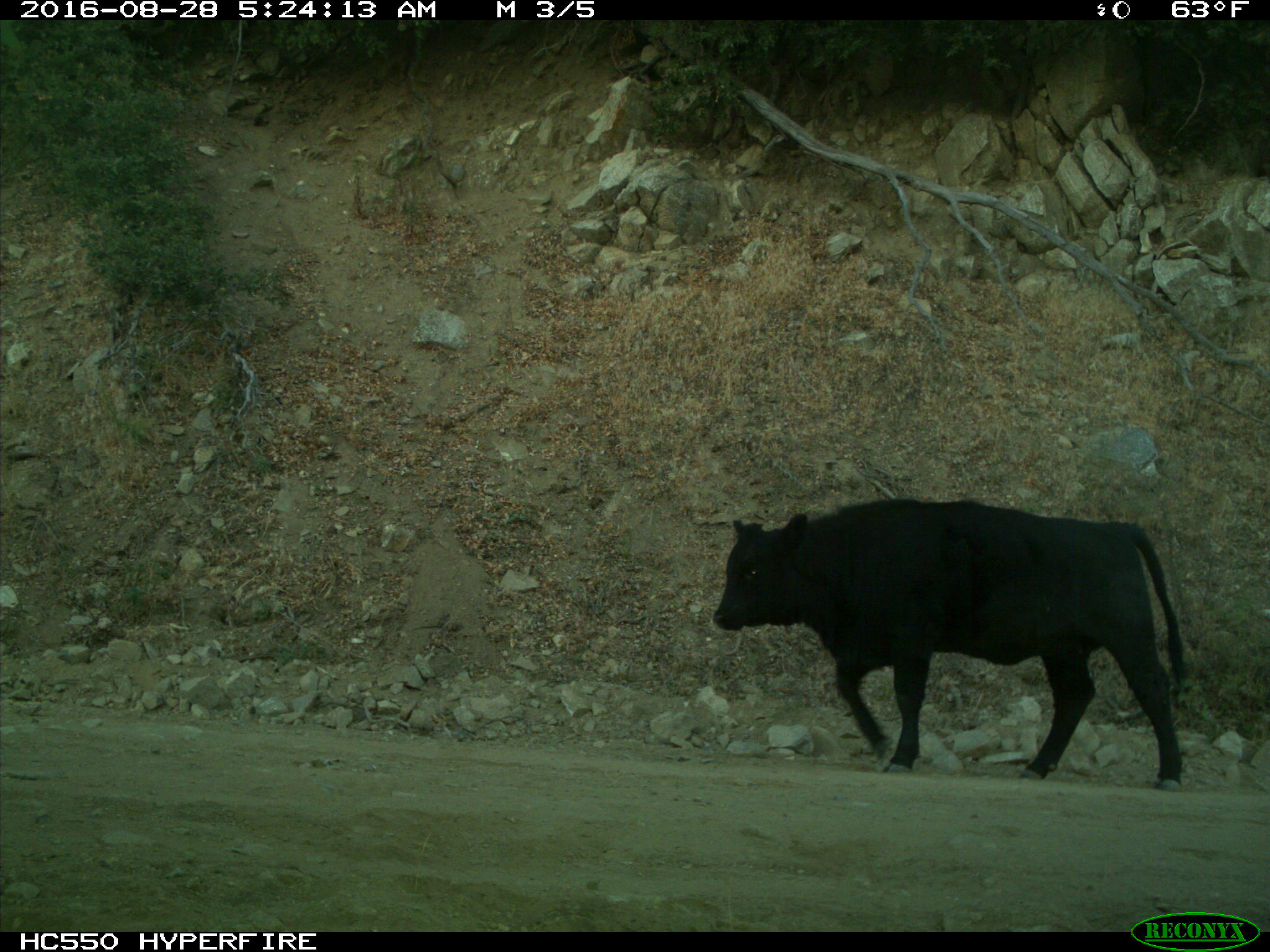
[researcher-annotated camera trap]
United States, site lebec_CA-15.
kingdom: Animalia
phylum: Chordata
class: Mammalia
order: Artiodactyla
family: Bovidae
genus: Bos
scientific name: Bos taurus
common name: domestic cow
Bos taurus (domestic cow).